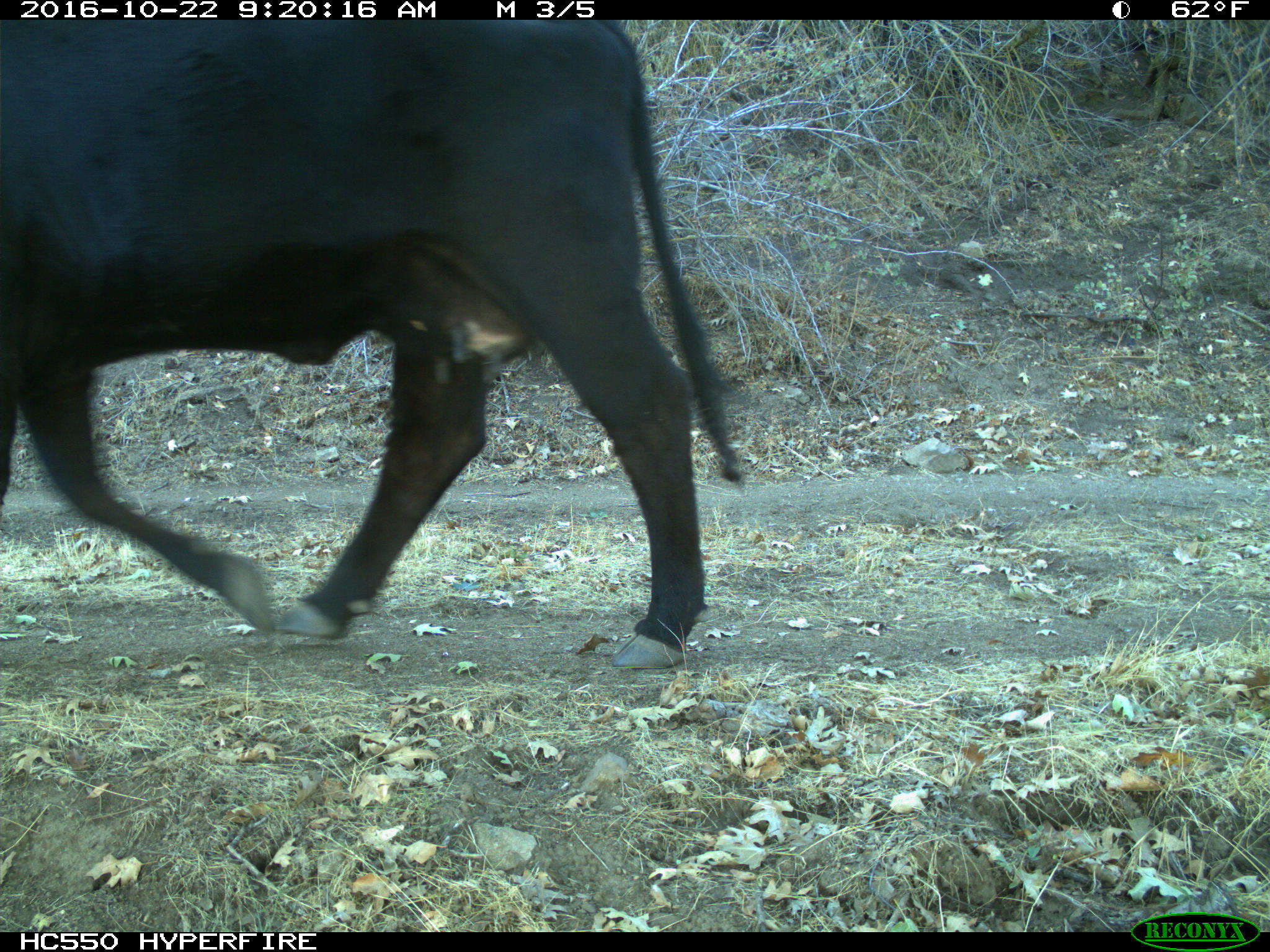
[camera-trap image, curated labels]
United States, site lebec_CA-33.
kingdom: Animalia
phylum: Chordata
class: Mammalia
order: Artiodactyla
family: Bovidae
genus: Bos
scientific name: Bos taurus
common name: domestic cow